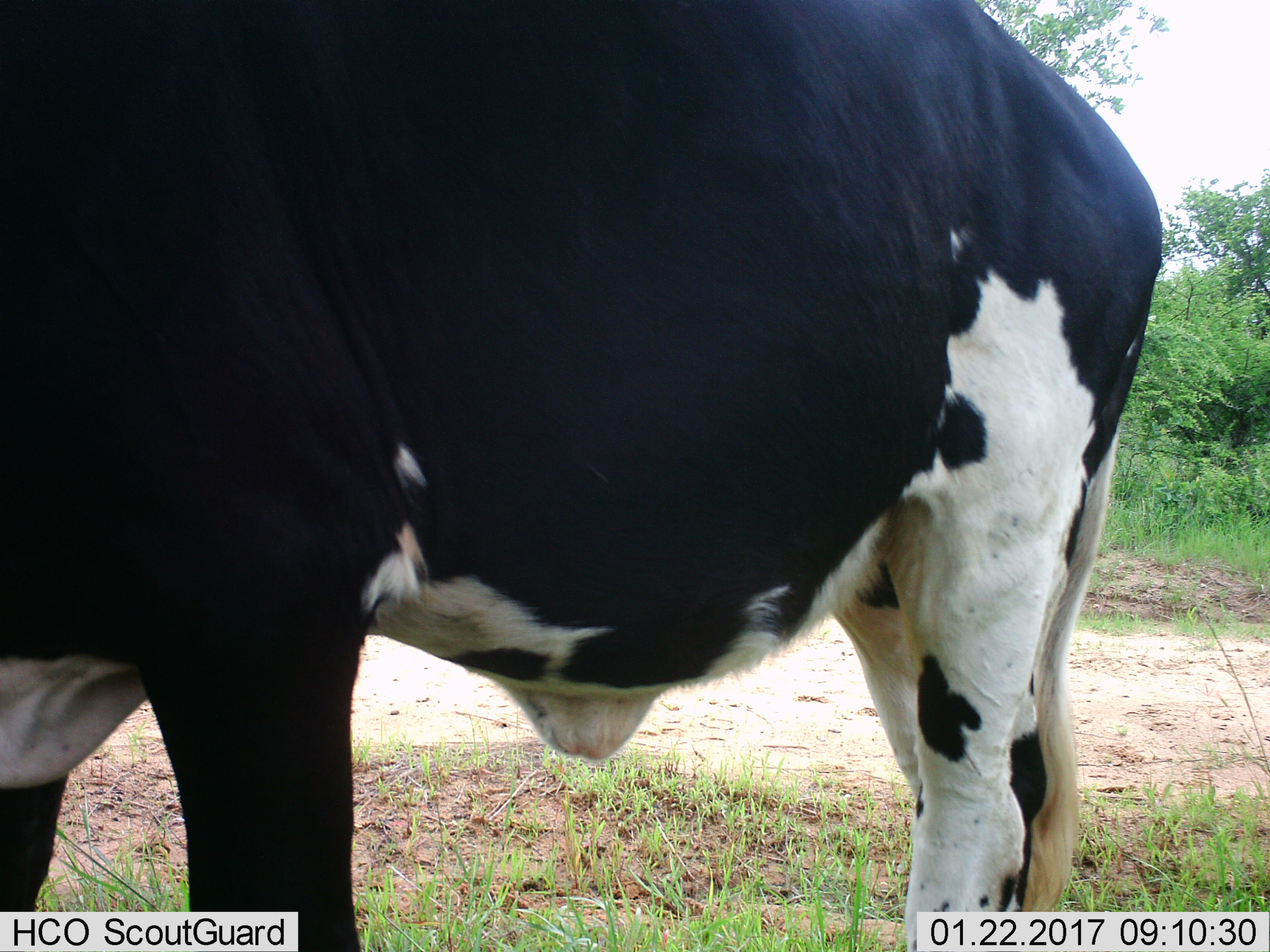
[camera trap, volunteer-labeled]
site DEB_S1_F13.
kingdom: Animalia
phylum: Chordata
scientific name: Vertebrata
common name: domestic animal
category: domesticanimal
Domesticanimal (domestic animal) (Vertebrata), count 1. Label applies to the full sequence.